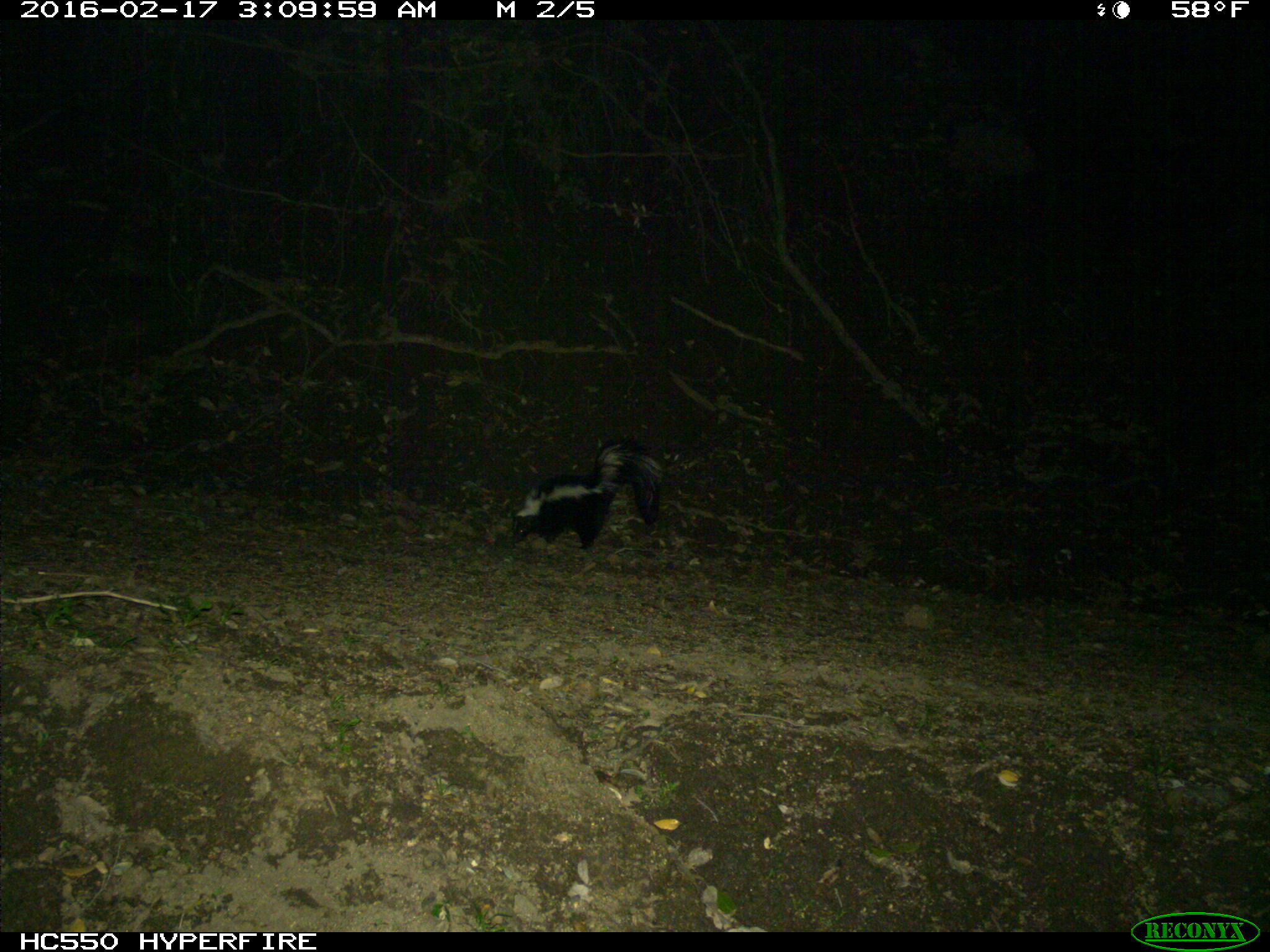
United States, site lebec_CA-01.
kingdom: Animalia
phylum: Chordata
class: Mammalia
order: Carnivora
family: Mephitidae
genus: Mephitis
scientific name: Mephitis mephitis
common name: striped skunk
Mephitis mephitis (striped skunk).